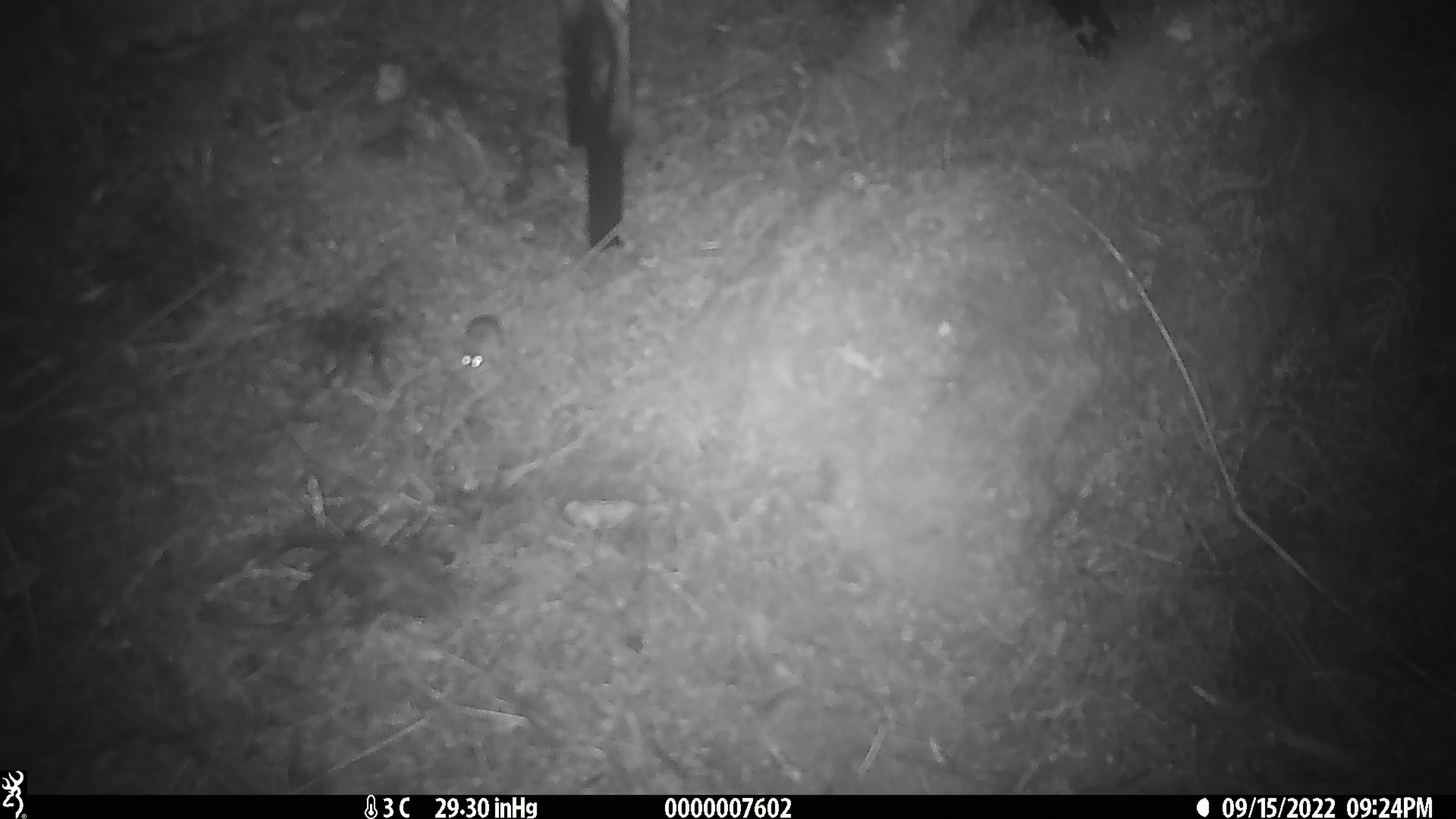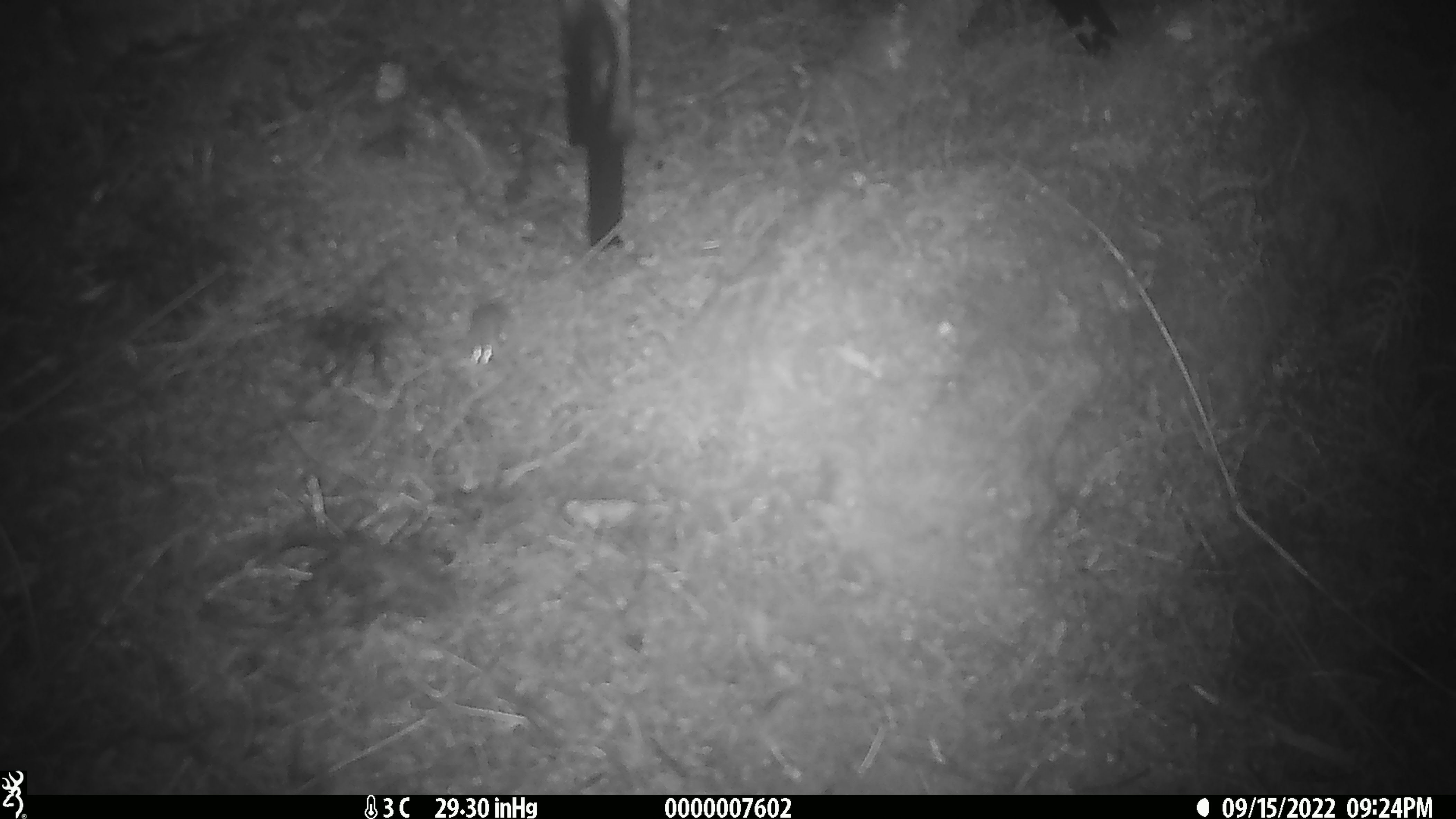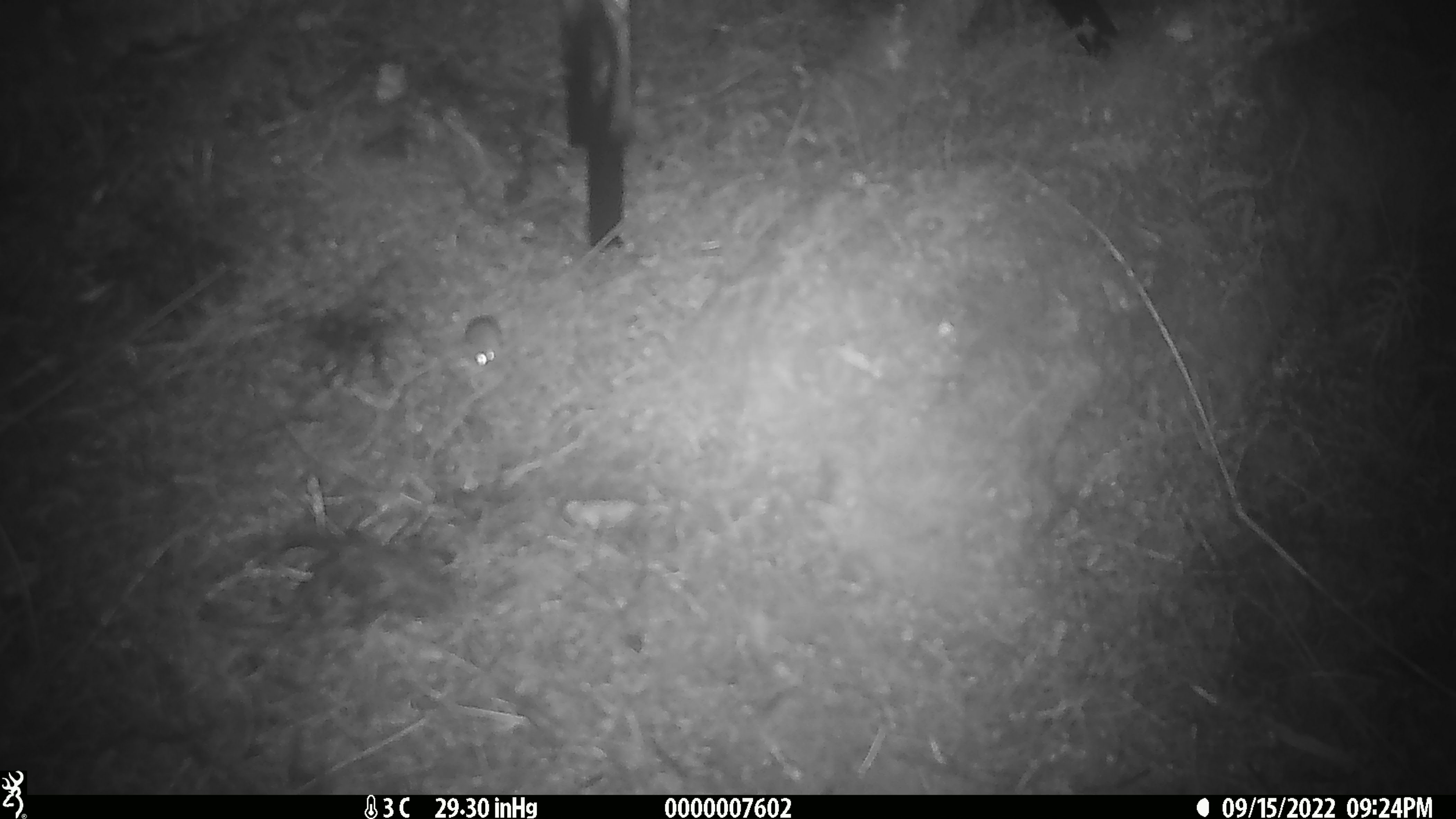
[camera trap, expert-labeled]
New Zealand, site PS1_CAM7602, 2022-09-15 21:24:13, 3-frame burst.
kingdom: Animalia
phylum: Chordata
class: Mammalia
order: Rodentia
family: Muridae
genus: Mus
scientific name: Mus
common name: mouse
Mouse (Mus).